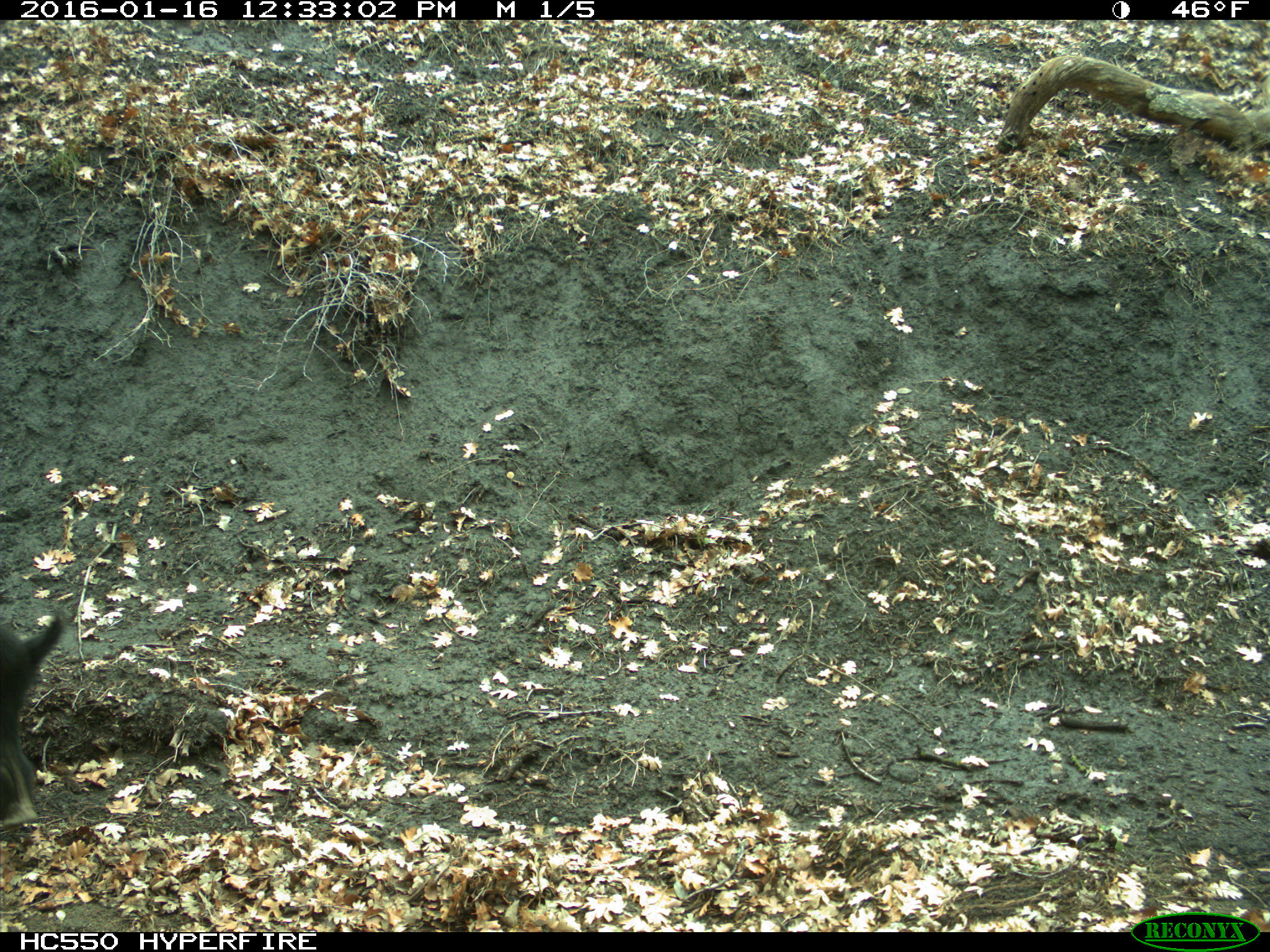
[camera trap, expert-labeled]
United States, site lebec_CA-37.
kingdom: Animalia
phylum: Chordata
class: Mammalia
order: Artiodactyla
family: Suidae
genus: Sus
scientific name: Sus scrofa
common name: wild boar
Sus scrofa (wild boar).